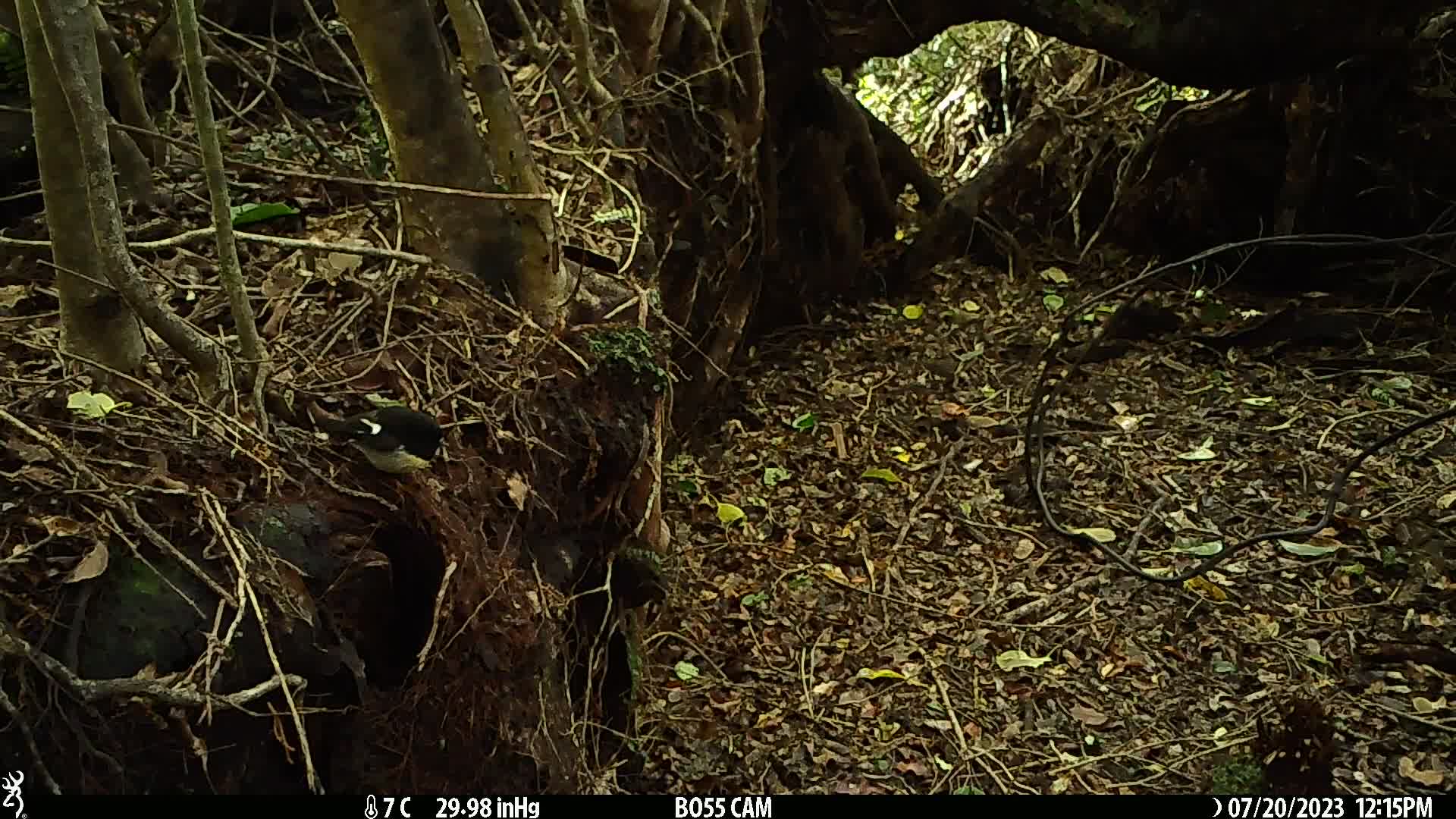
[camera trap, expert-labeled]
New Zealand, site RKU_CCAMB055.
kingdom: Animalia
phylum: Chordata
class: Aves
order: Passeriformes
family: Petroicidae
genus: Petroica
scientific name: Petroica macrocephala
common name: tomtit